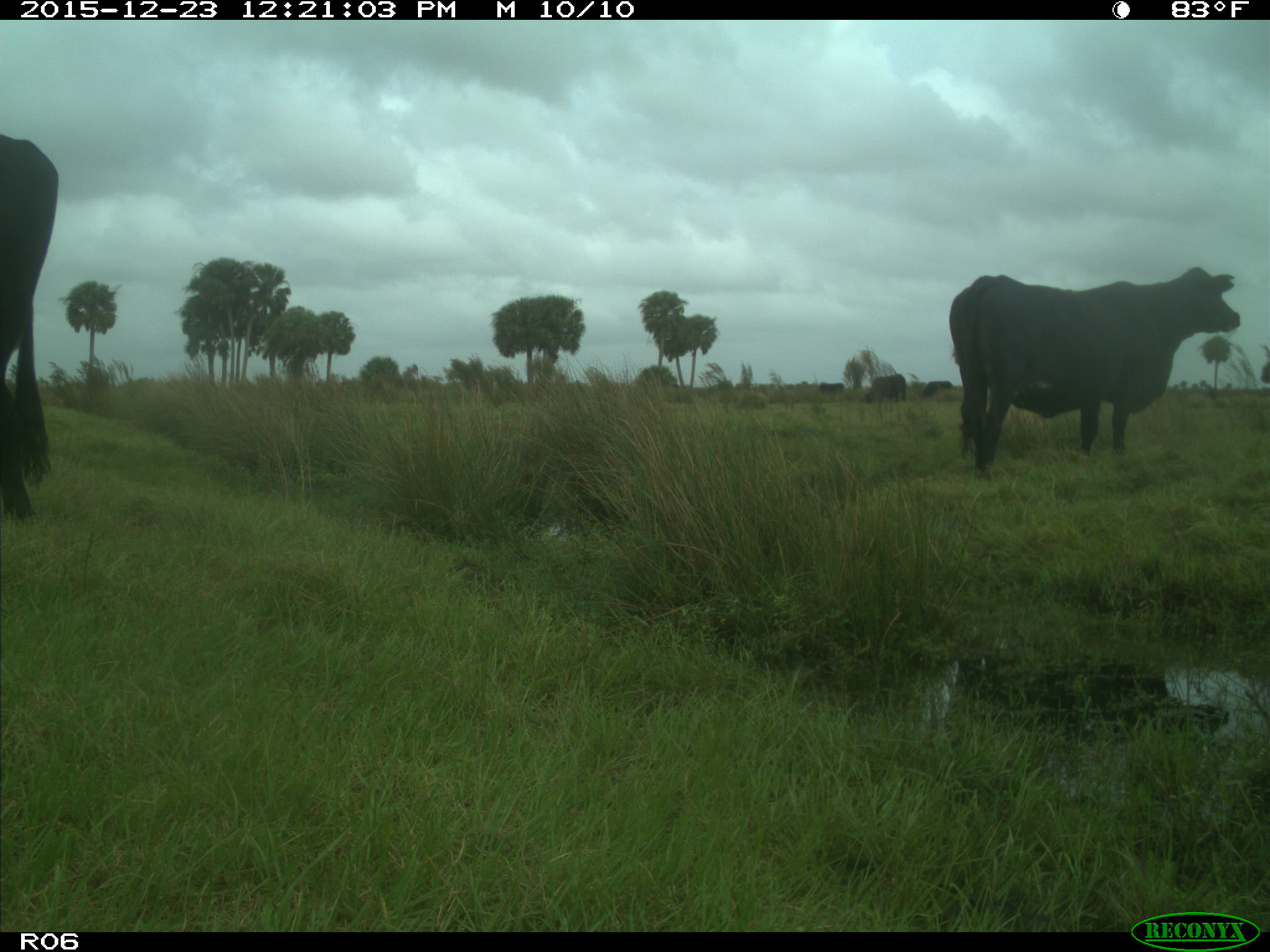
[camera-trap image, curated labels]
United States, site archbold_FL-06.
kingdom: Animalia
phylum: Chordata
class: Mammalia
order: Artiodactyla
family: Bovidae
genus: Bos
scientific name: Bos taurus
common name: domestic cow